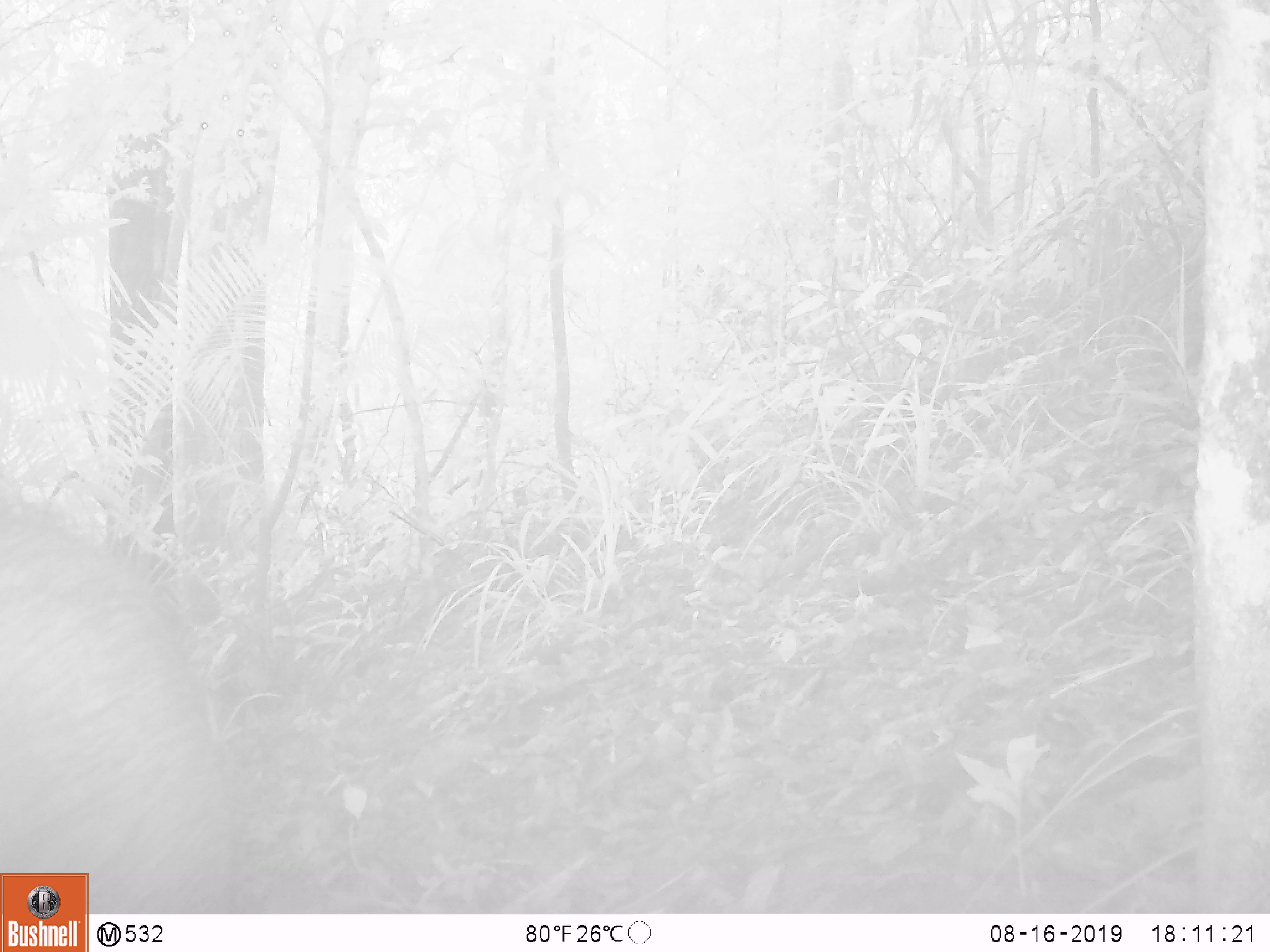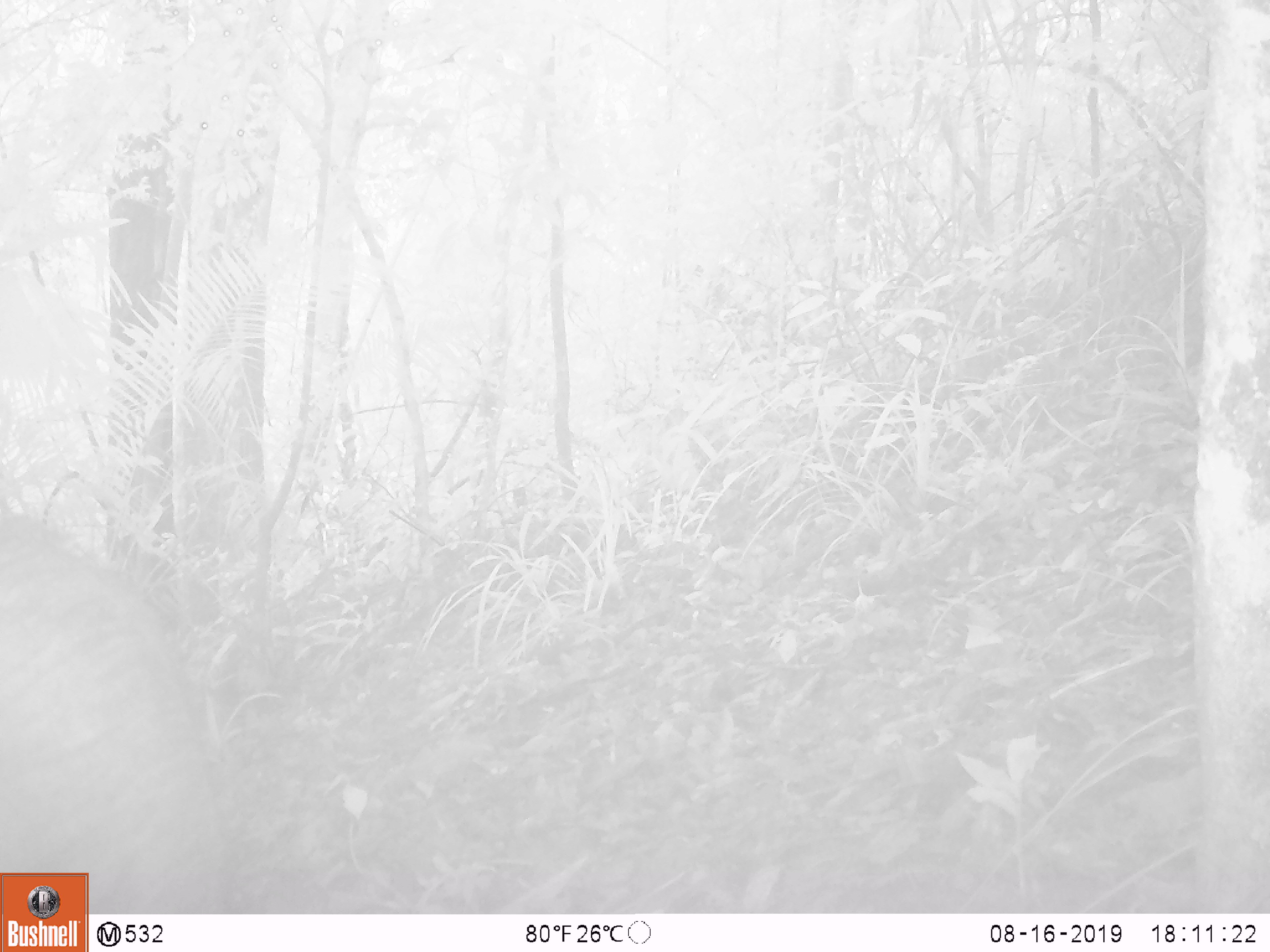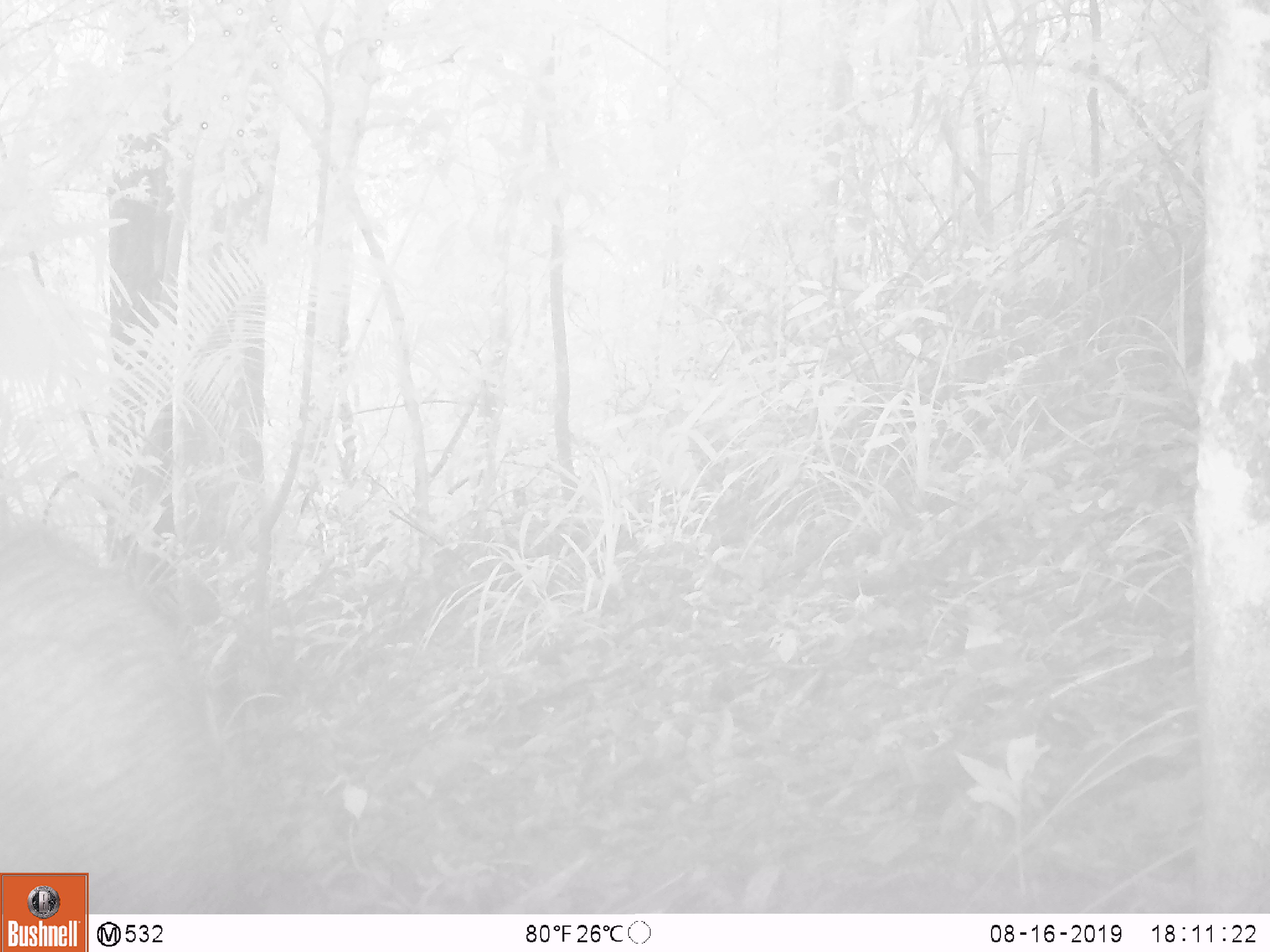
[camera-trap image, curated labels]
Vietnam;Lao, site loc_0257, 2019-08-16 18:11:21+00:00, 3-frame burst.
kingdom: Animalia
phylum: Chordata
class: Mammalia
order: Artiodactyla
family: Suidae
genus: Sus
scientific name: Sus scrofa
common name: eurasian wild pig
Eurasian wild pig (Sus scrofa). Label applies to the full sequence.